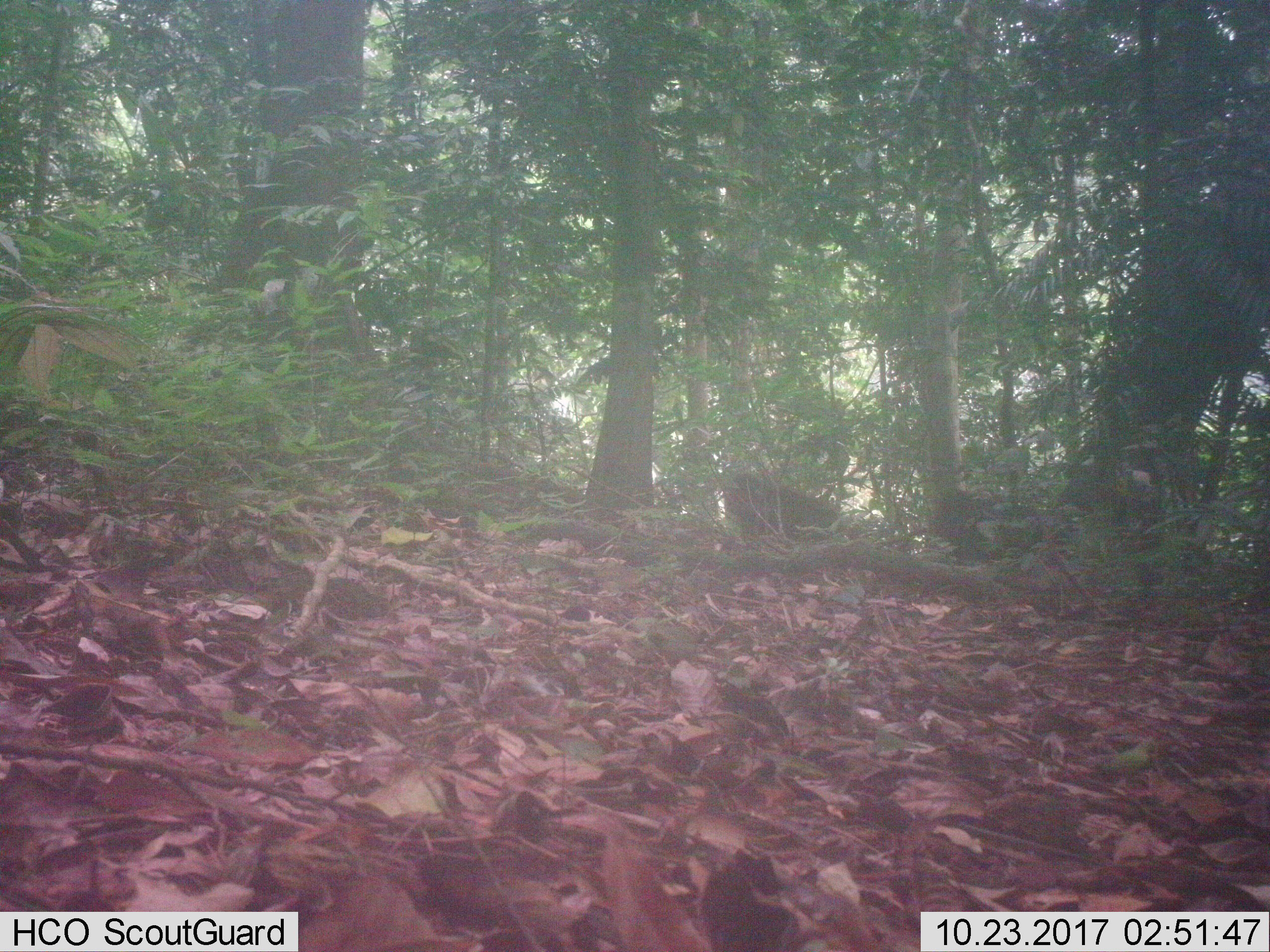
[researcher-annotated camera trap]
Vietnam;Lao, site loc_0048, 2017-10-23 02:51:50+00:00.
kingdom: Animalia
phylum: Chordata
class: Mammalia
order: Primates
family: Cercopithecidae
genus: Macaca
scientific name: Macaca arctoides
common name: stump-tailed macaque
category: stump tailed macaque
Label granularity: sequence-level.